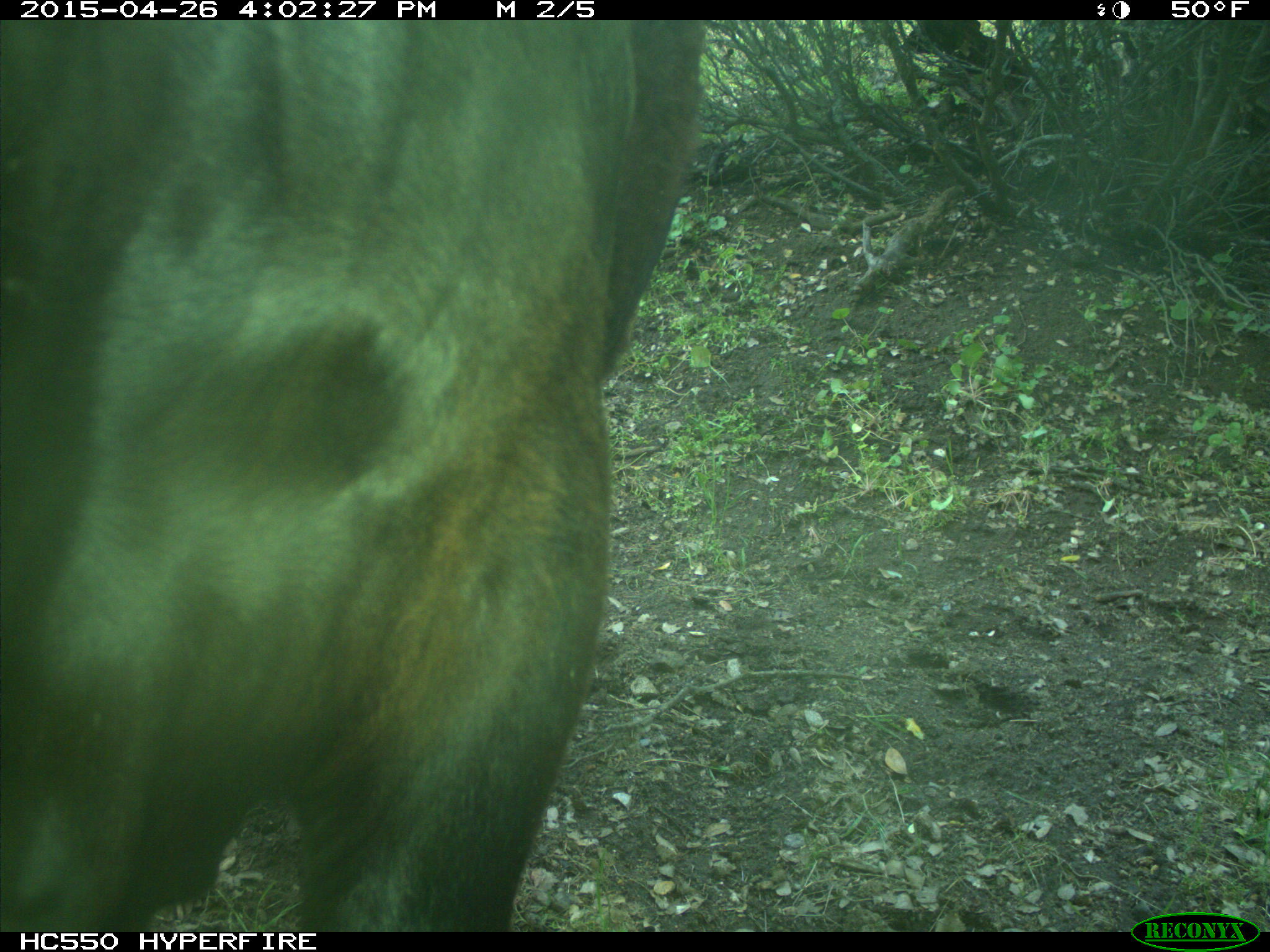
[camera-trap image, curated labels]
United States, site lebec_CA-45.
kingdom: Animalia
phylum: Chordata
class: Mammalia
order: Artiodactyla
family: Bovidae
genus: Bos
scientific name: Bos taurus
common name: domestic cow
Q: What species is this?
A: Bos taurus (domestic cow).